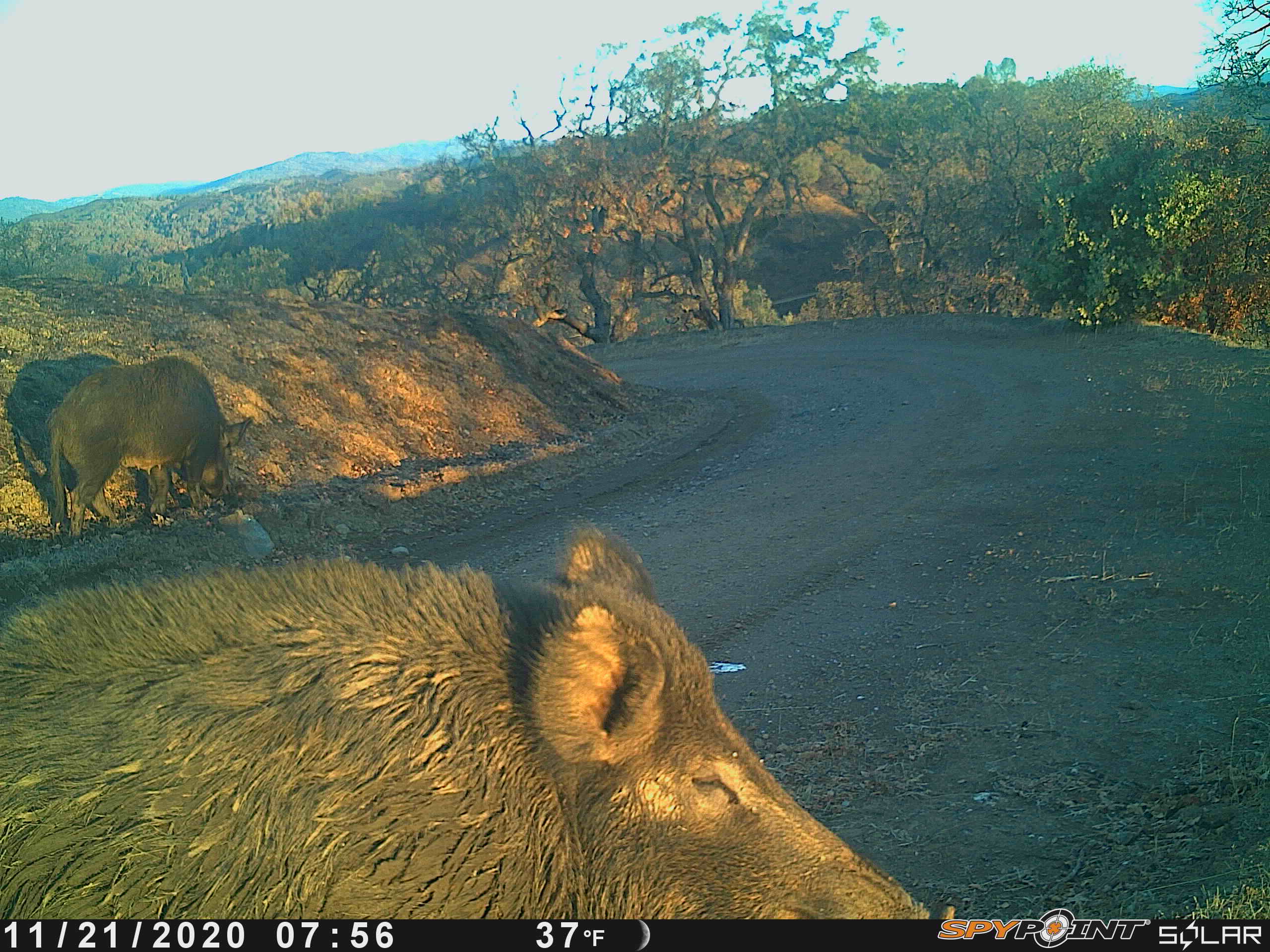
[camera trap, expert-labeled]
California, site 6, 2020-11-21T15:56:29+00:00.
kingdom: Animalia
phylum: Chordata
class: Mammalia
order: Artiodactyla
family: Suidae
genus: Sus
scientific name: Sus scrofa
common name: wild boar